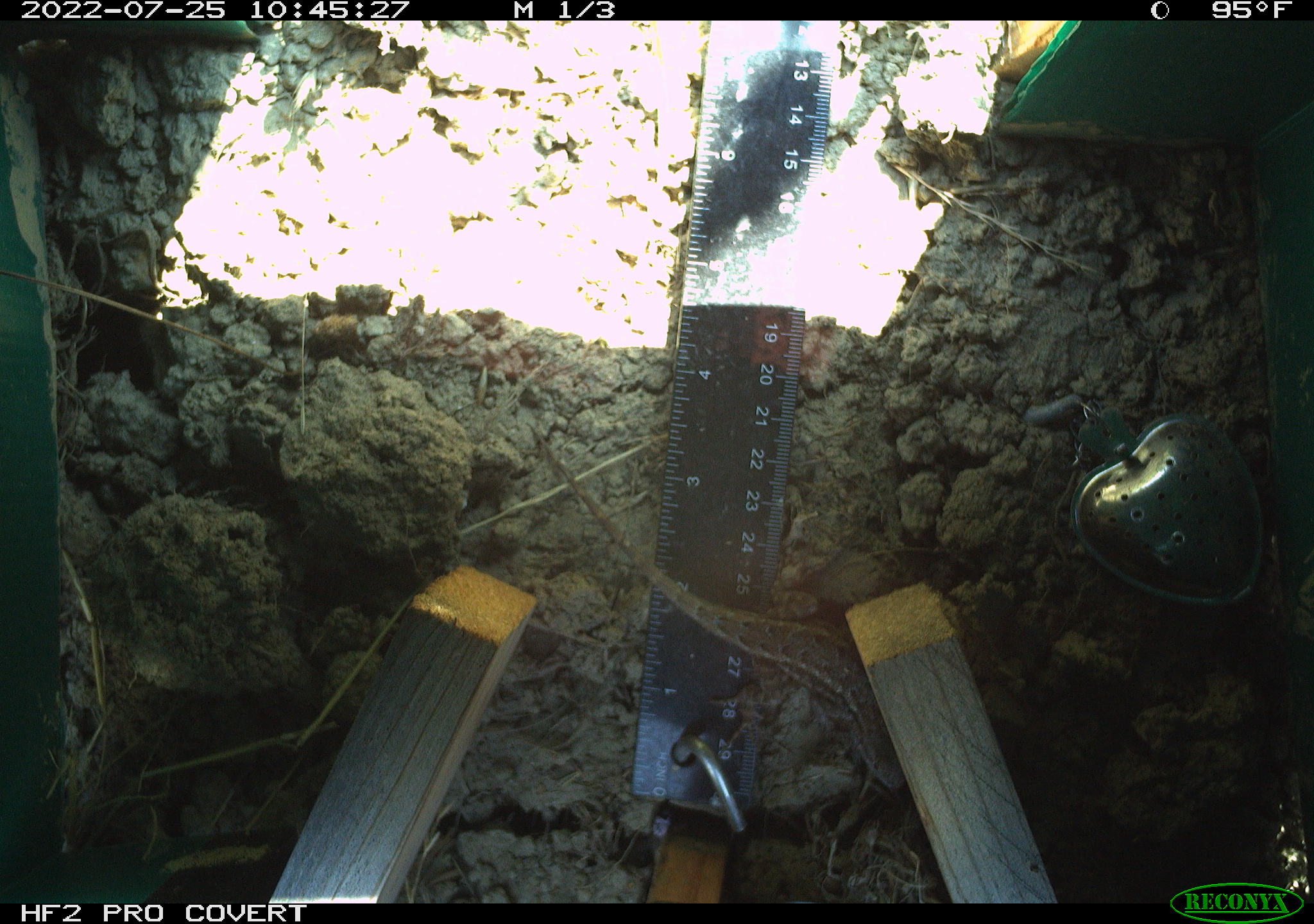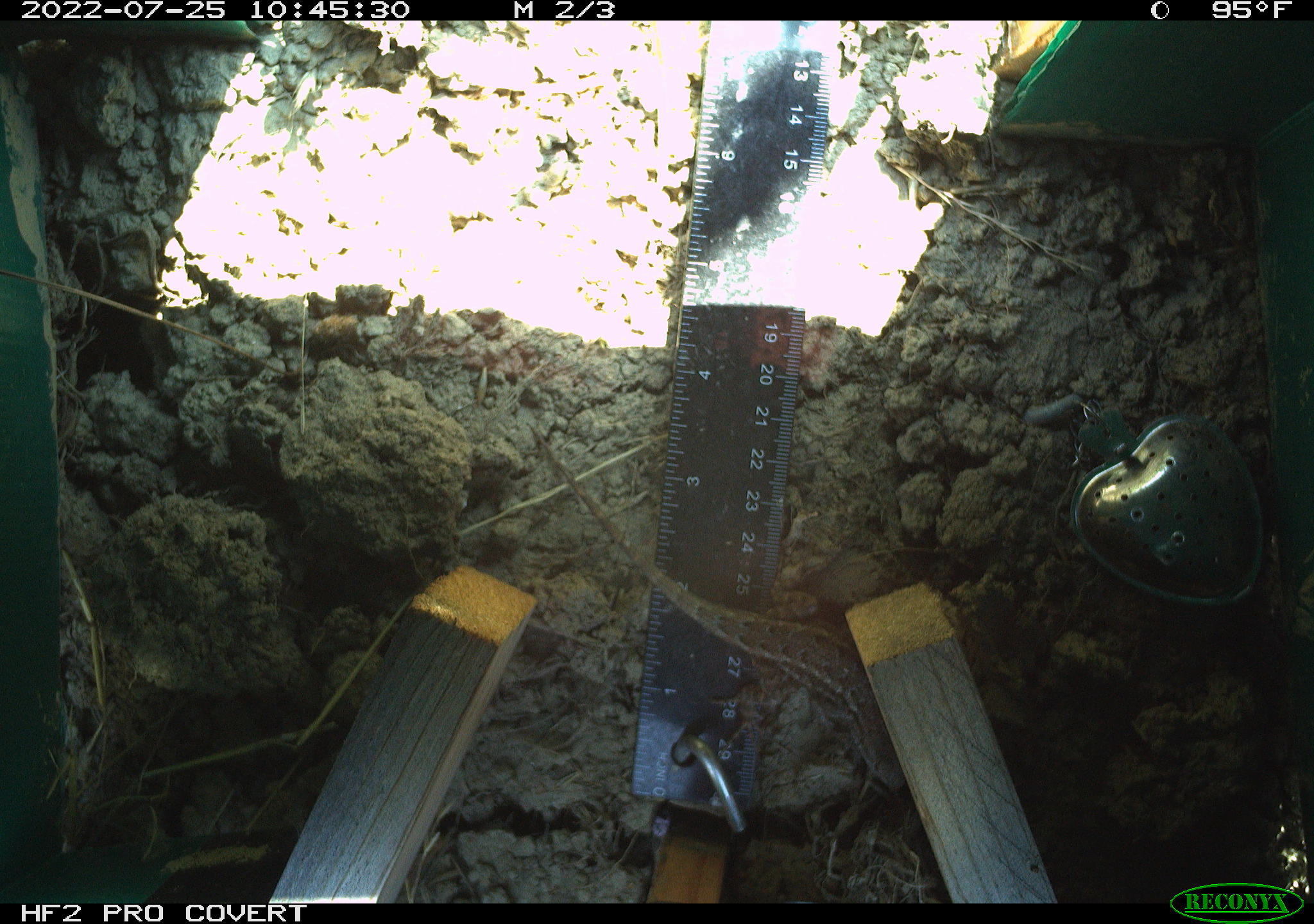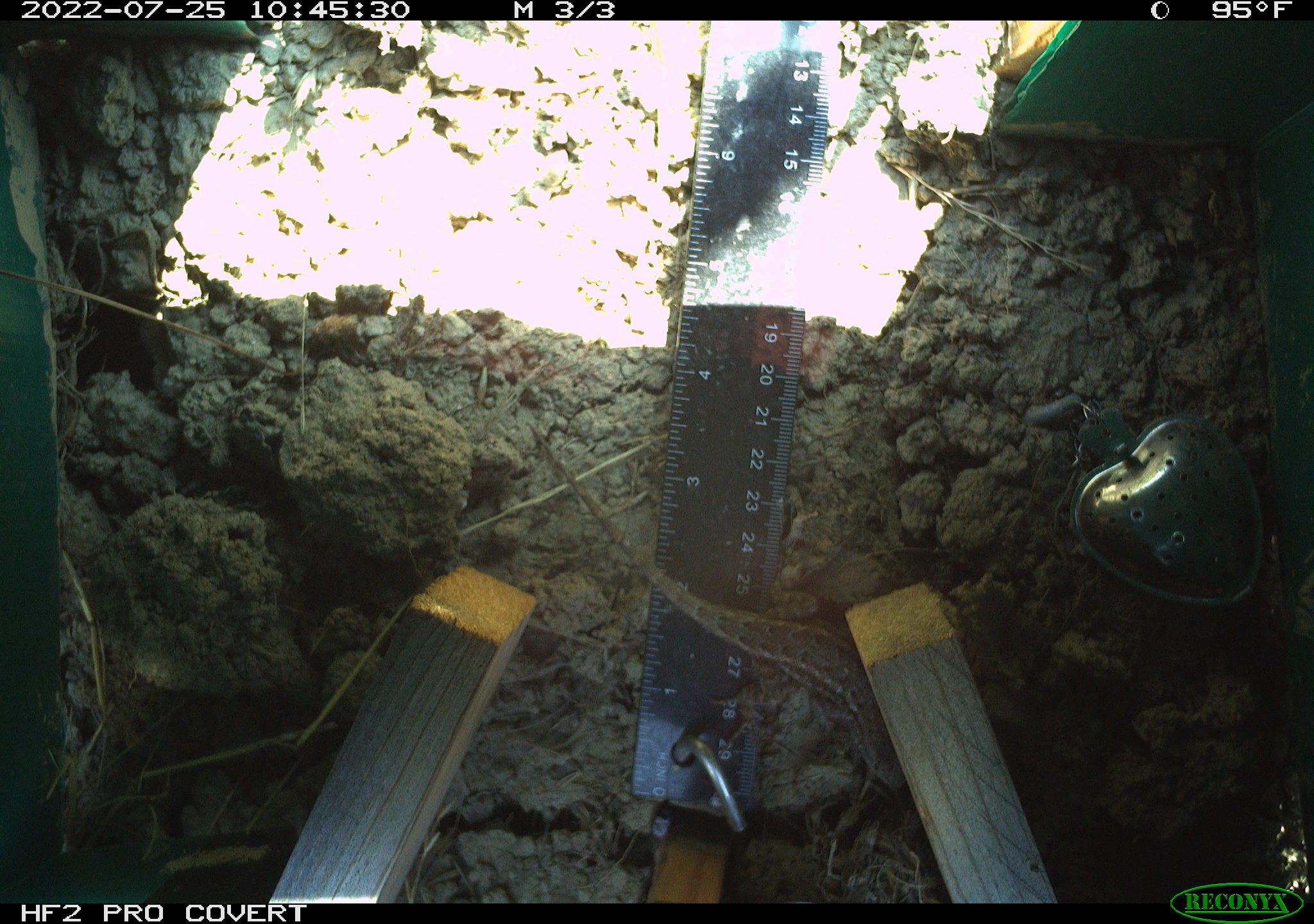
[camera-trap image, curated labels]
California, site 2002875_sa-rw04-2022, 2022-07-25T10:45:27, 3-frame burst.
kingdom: Animalia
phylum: Chordata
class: Reptilia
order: Squamata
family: Phrynosomatidae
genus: Sceloporus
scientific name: Sceloporus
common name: spiny lizards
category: sceloporus species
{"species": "sceloporus species (spiny lizards) (Sceloporus)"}